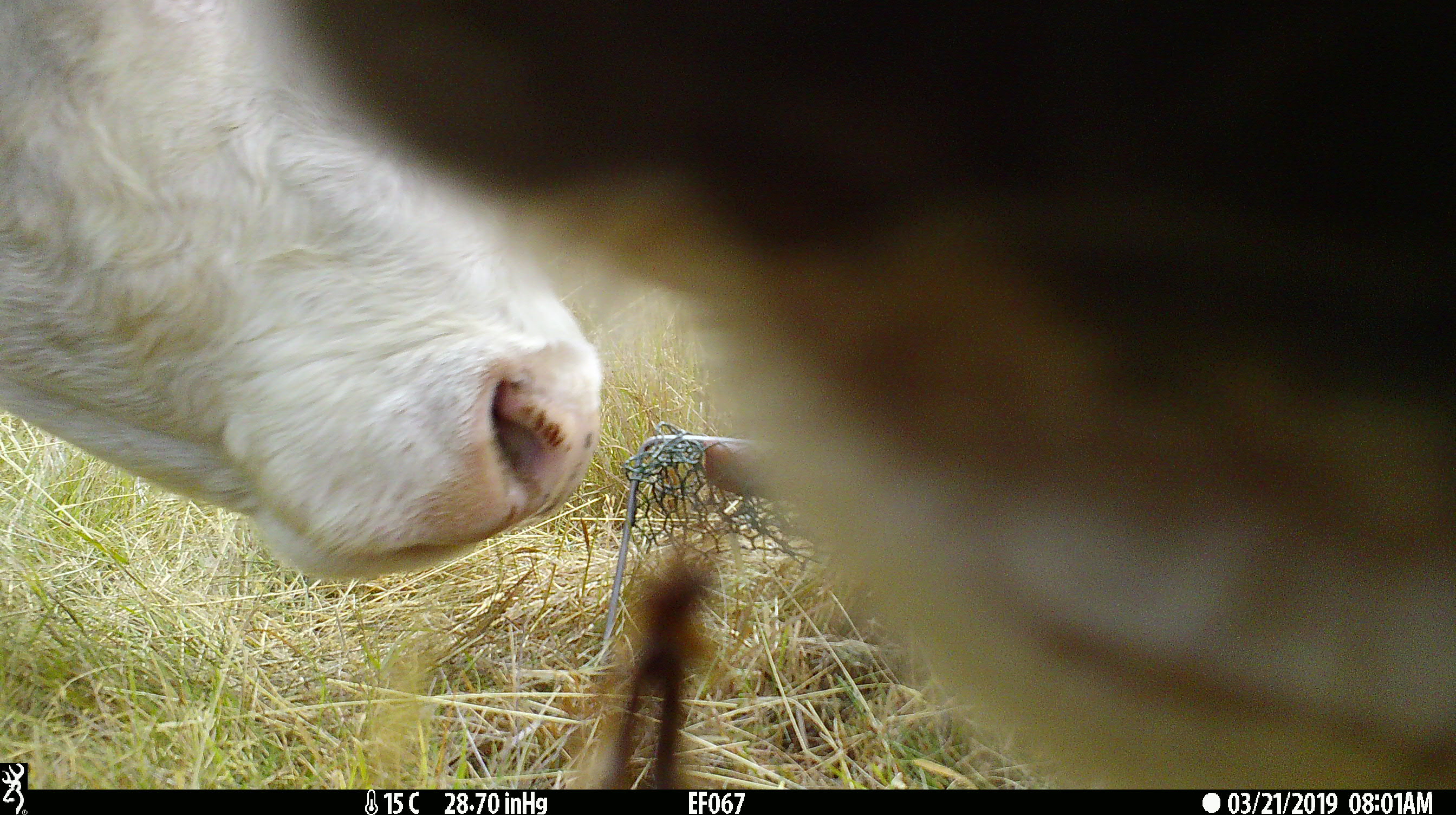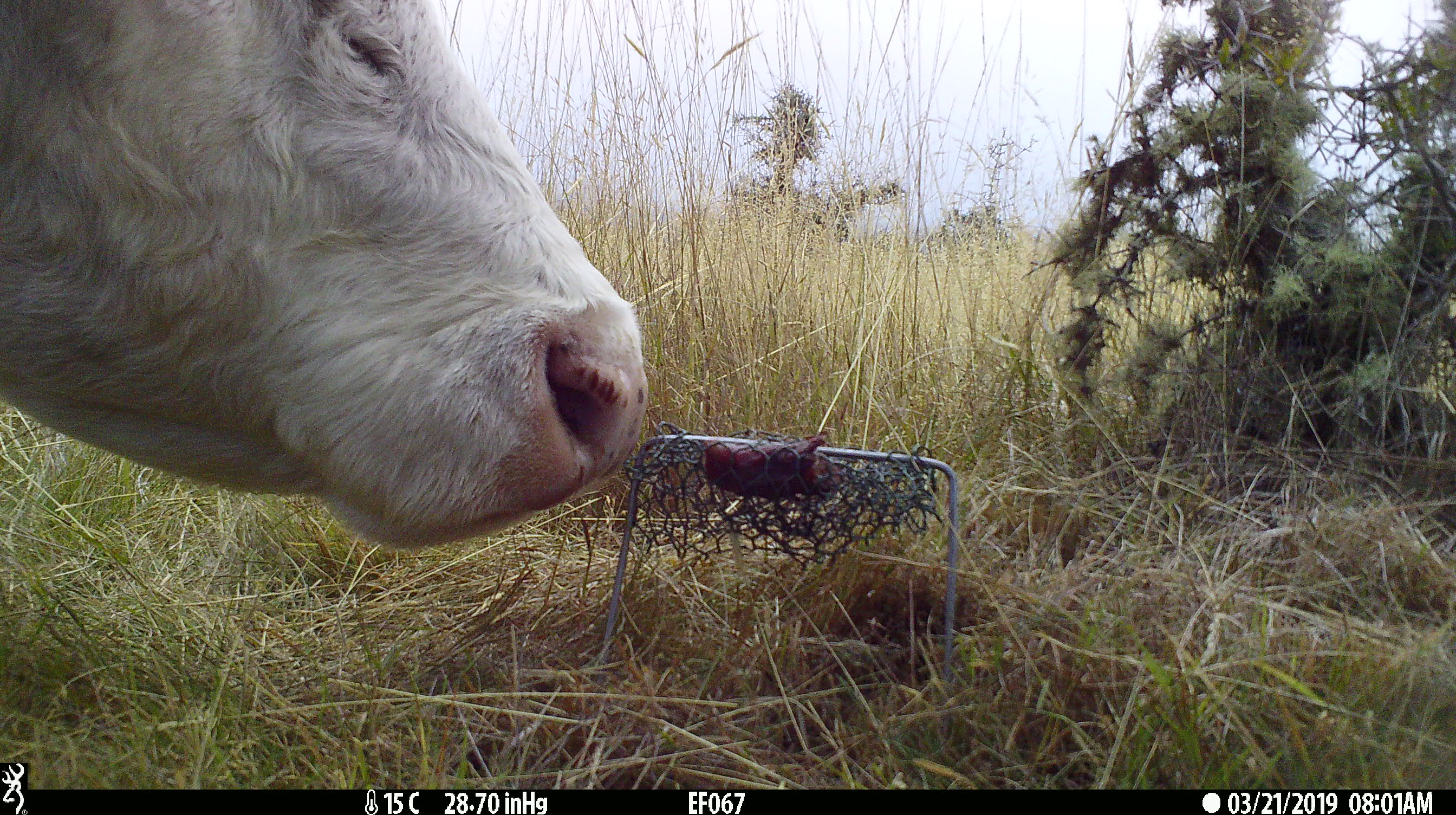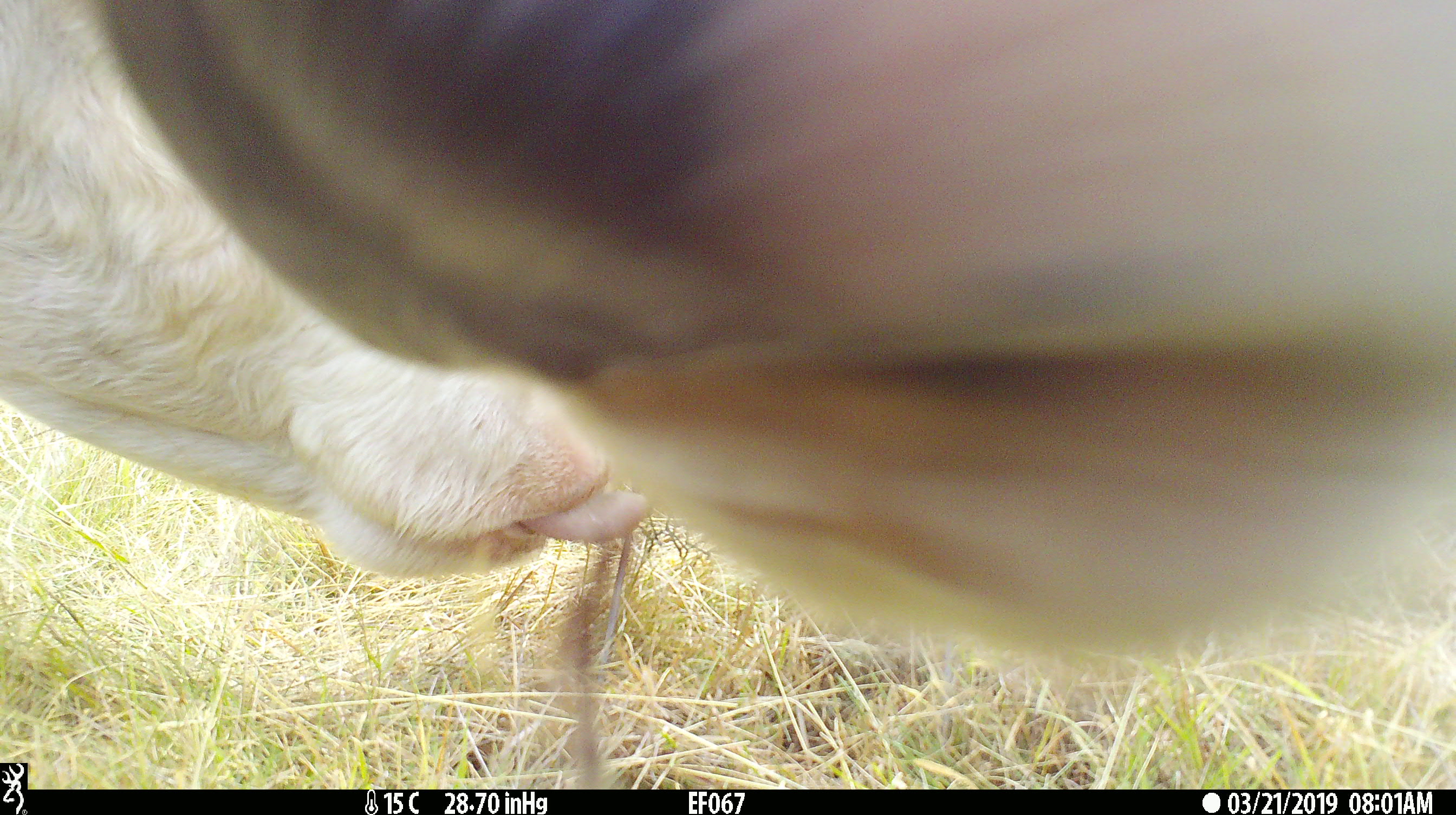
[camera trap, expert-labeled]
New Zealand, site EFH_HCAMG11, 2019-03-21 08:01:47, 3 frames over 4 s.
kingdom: Animalia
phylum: Chordata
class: Mammalia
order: Artiodactyla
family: Bovidae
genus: Bos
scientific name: Bos taurus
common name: domestic cow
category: cow